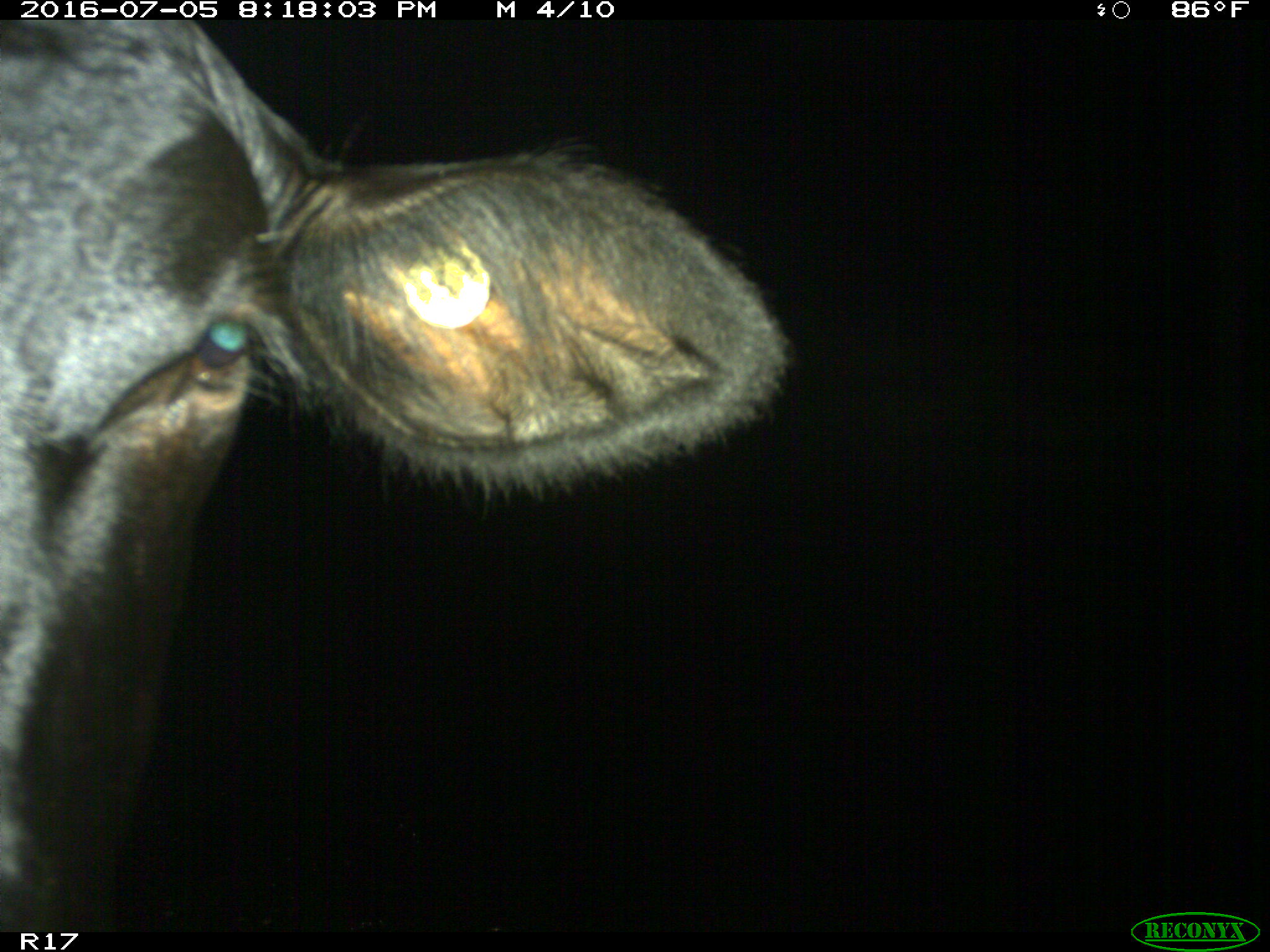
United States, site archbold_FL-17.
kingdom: Animalia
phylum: Chordata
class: Mammalia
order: Artiodactyla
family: Bovidae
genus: Bos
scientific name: Bos taurus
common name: domestic cow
Bos taurus (domestic cow).